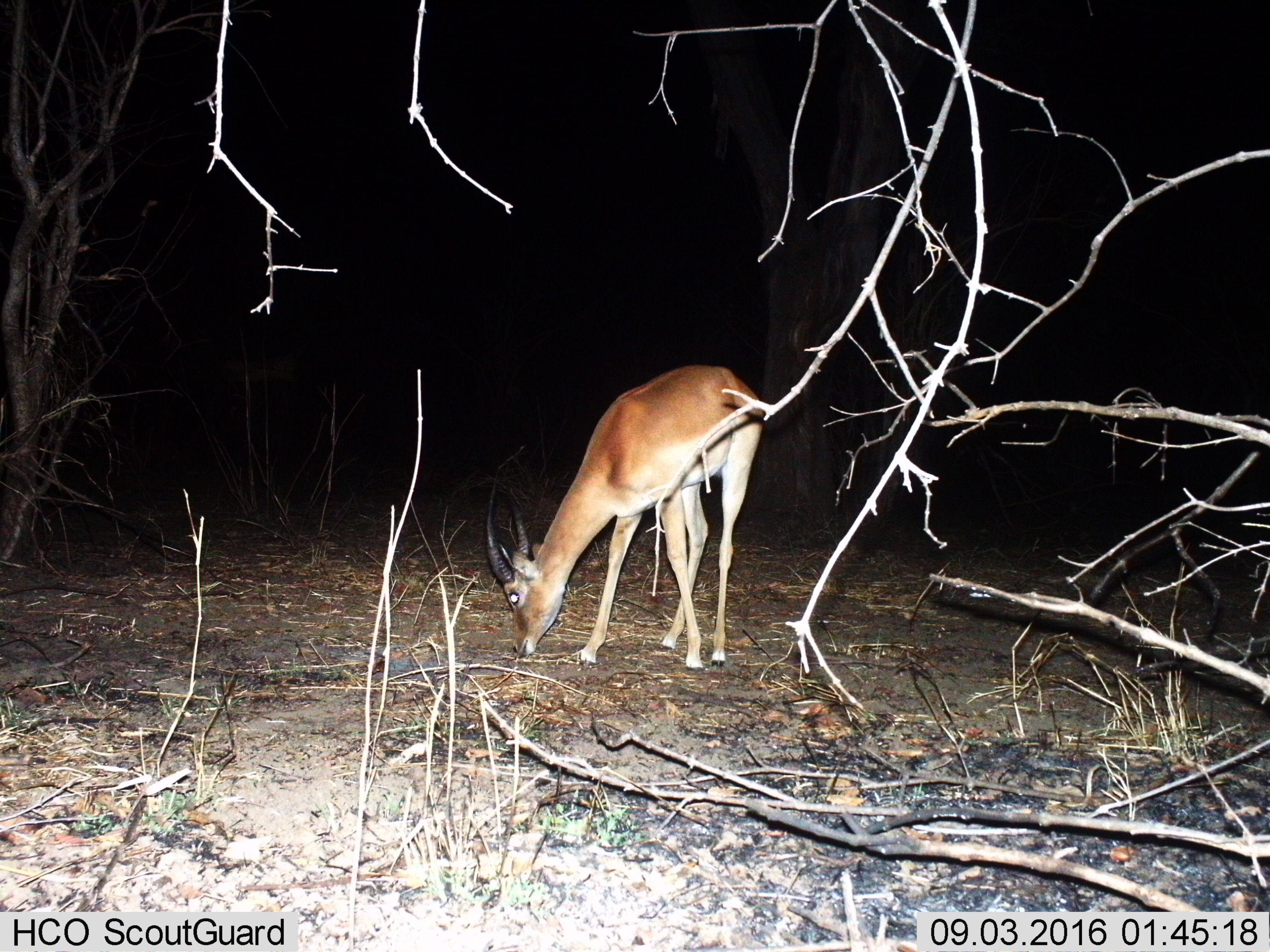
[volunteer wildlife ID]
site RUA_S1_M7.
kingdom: Animalia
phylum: Chordata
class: Mammalia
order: Artiodactyla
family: Bovidae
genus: Aepyceros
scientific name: Aepyceros melampus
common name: impala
Impala (Aepyceros melampus), count 1. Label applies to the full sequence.